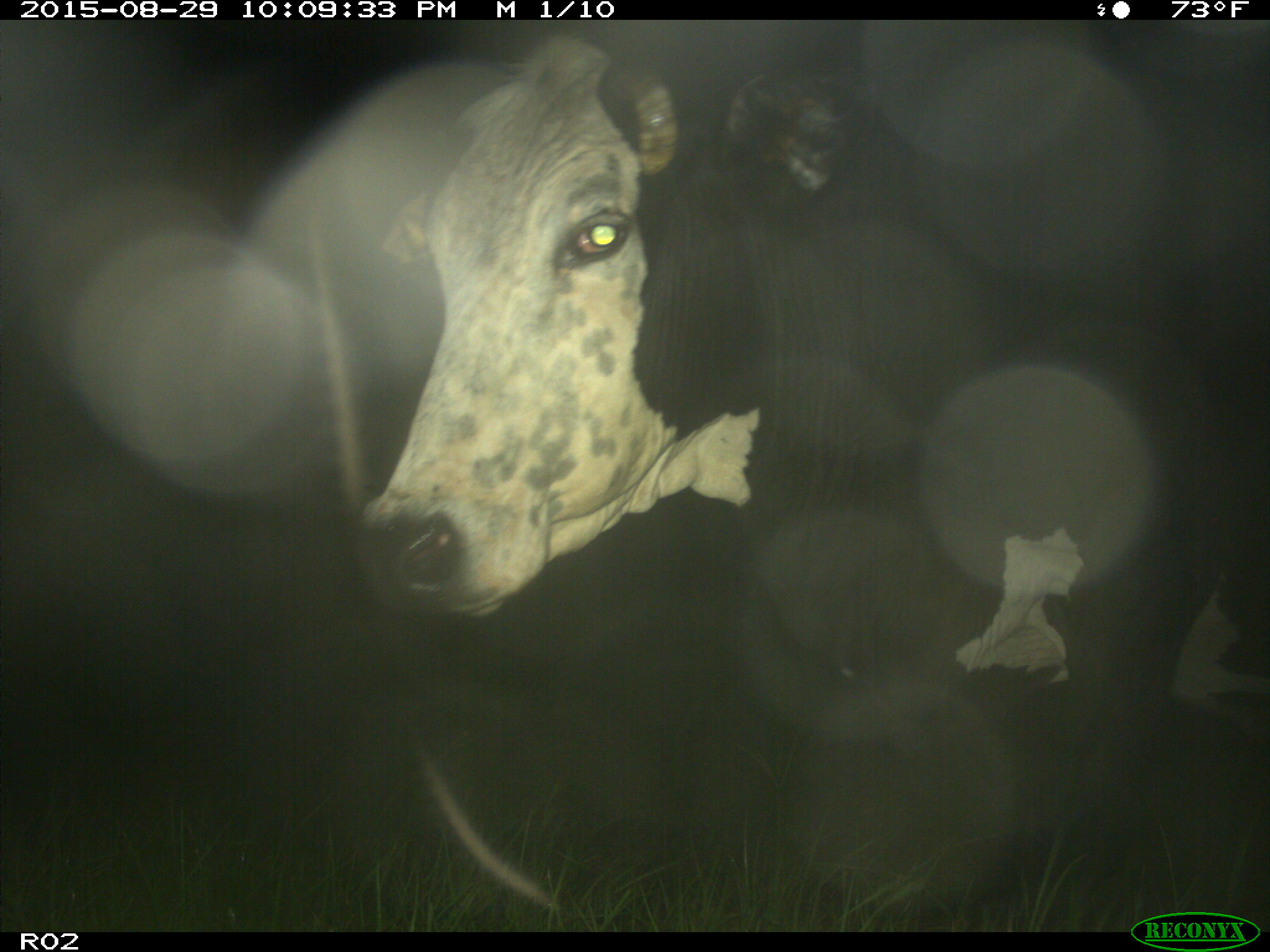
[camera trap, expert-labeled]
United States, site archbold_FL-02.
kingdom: Animalia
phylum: Chordata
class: Mammalia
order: Artiodactyla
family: Bovidae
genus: Bos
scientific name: Bos taurus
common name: domestic cow